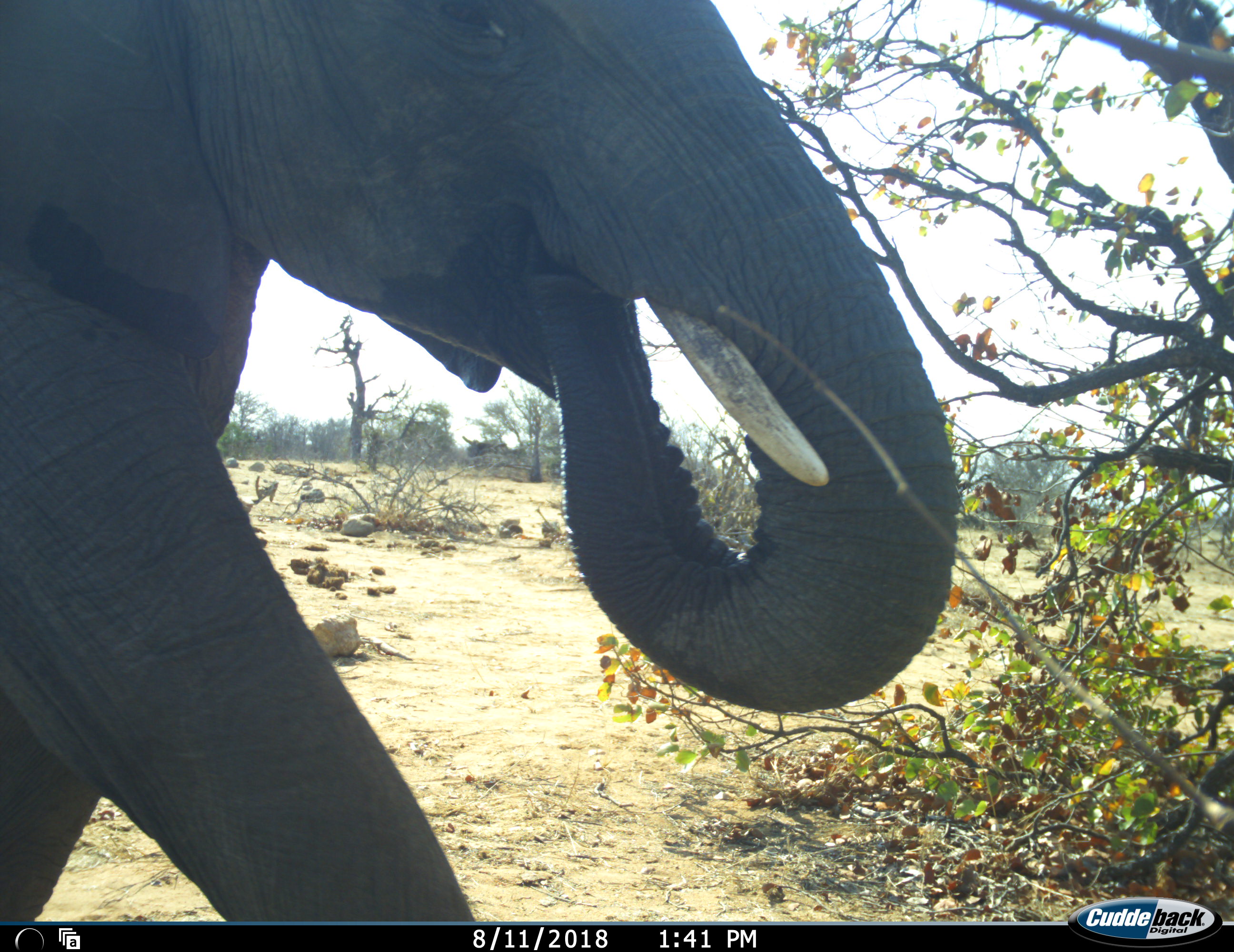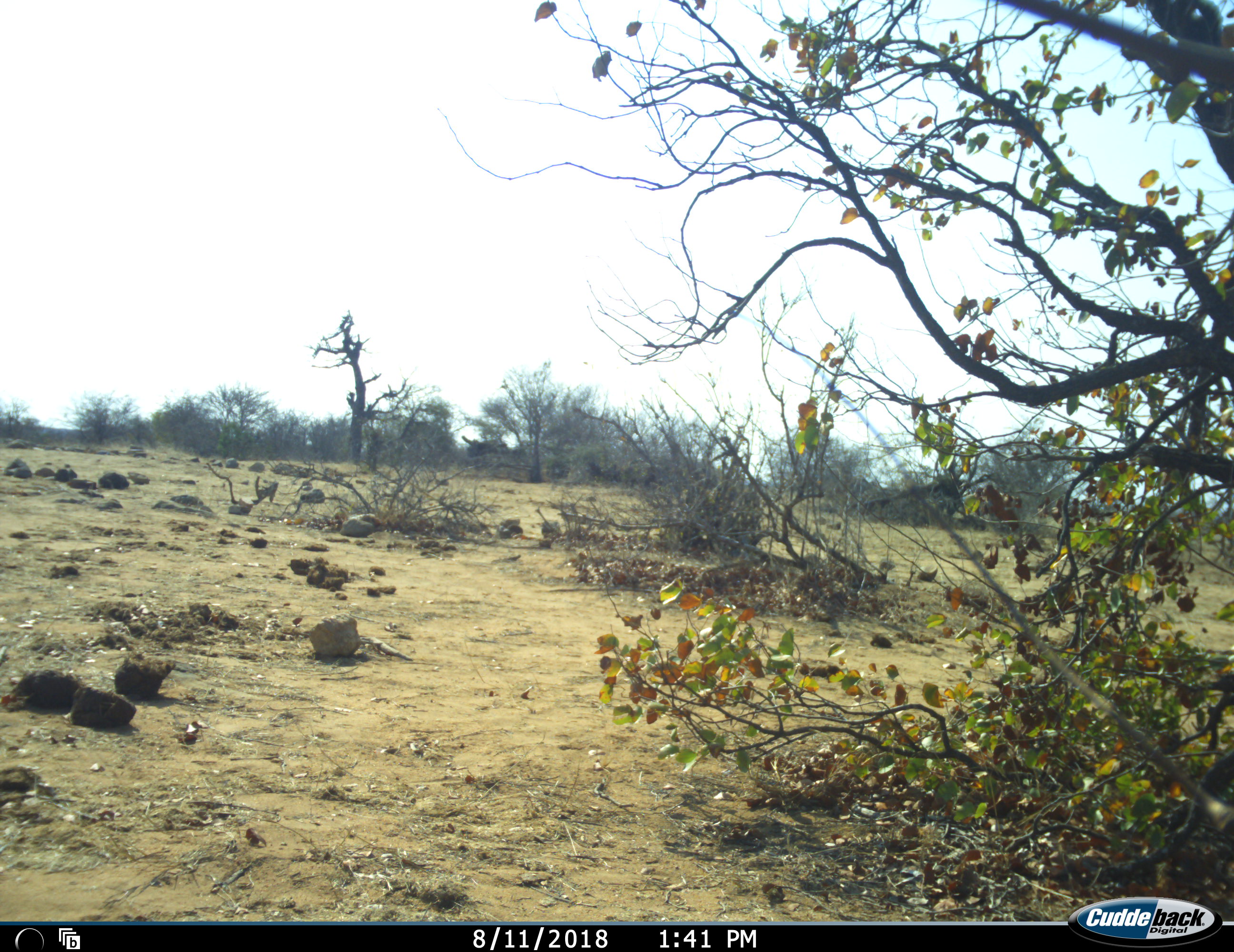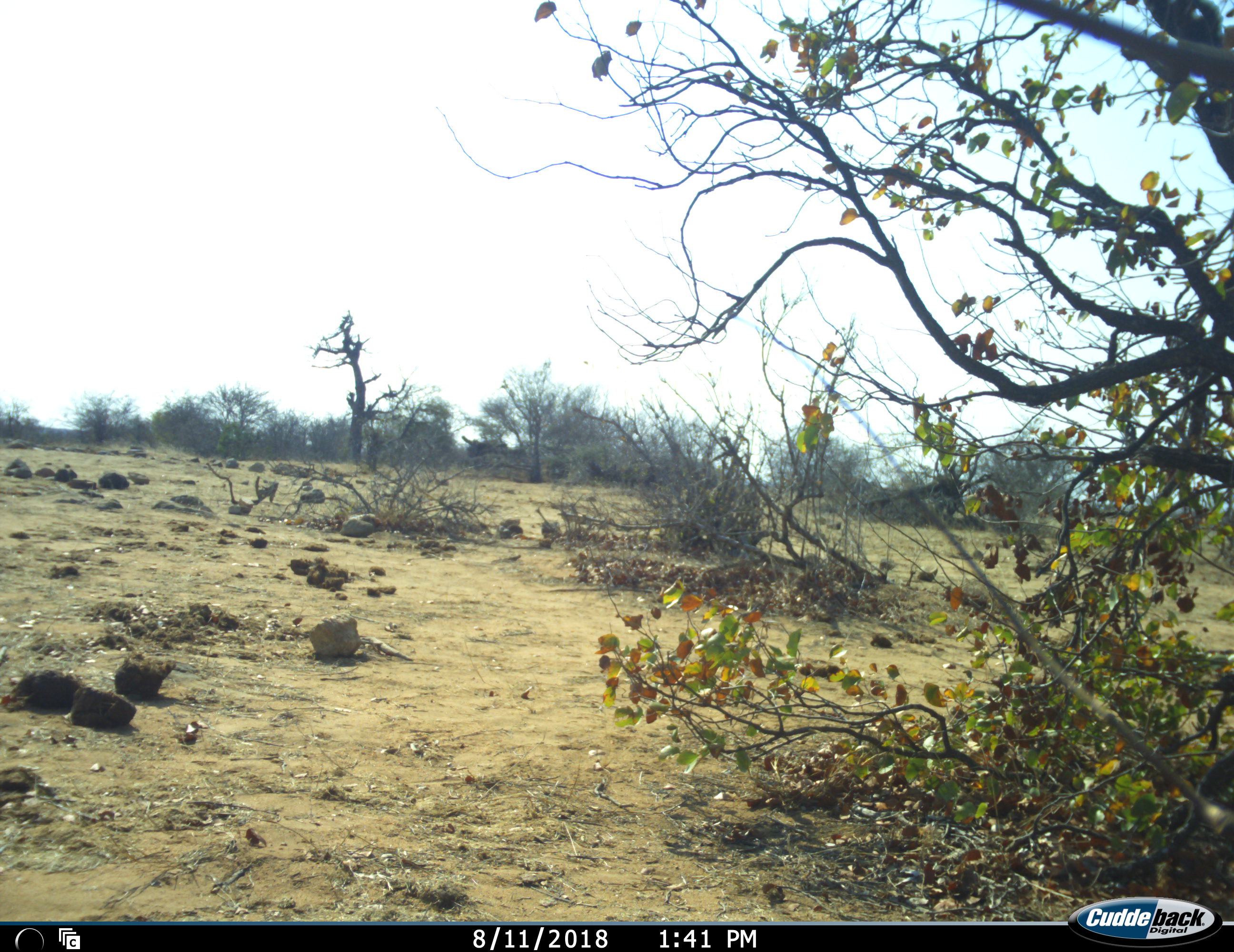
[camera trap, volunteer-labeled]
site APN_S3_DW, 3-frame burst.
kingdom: Animalia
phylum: Chordata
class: Mammalia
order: Proboscidea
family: Elephantidae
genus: Loxodonta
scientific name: Loxodonta africana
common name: african bush elephant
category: elephant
Elephant (african bush elephant) (Loxodonta africana), count 1. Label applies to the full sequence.